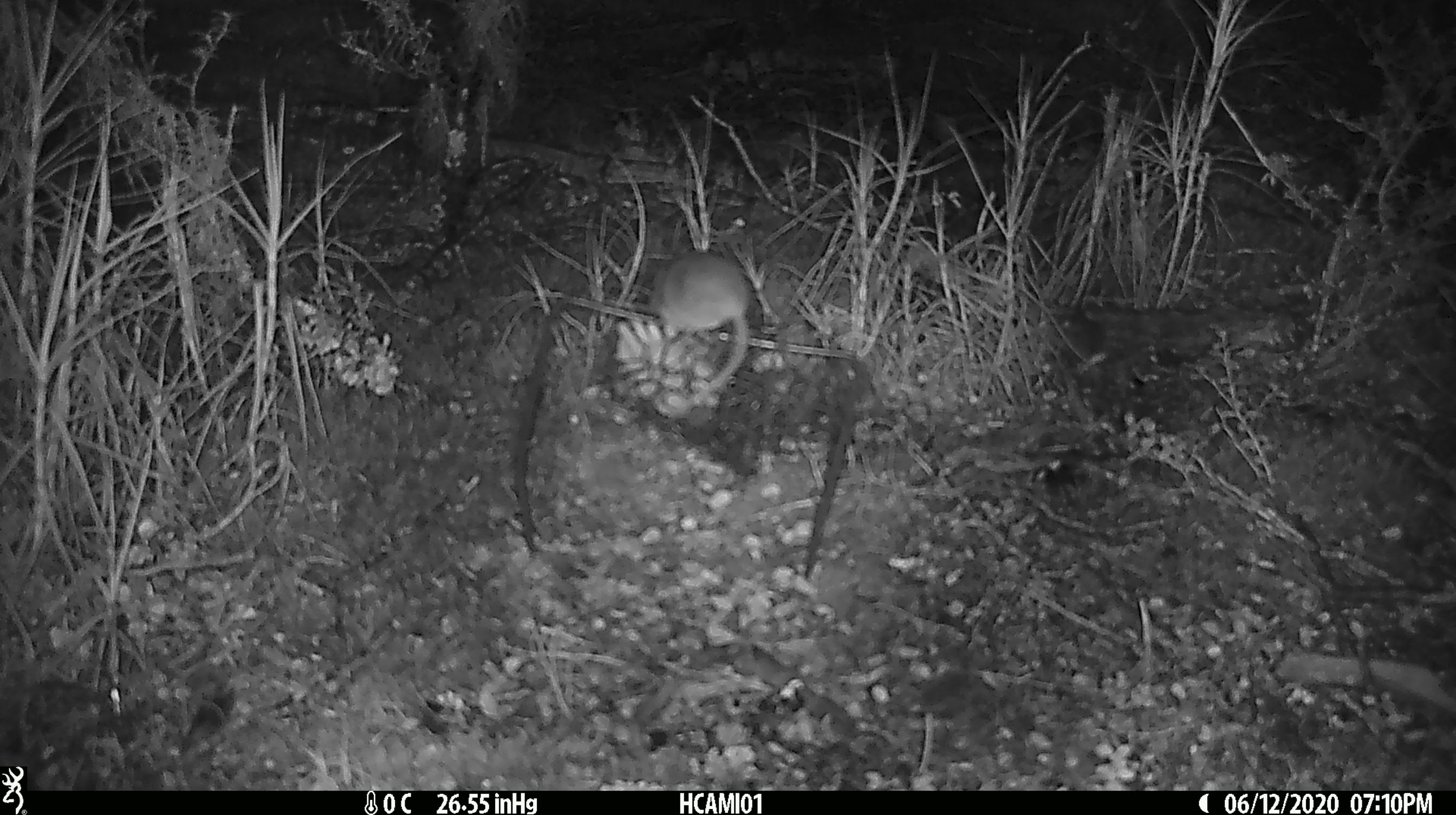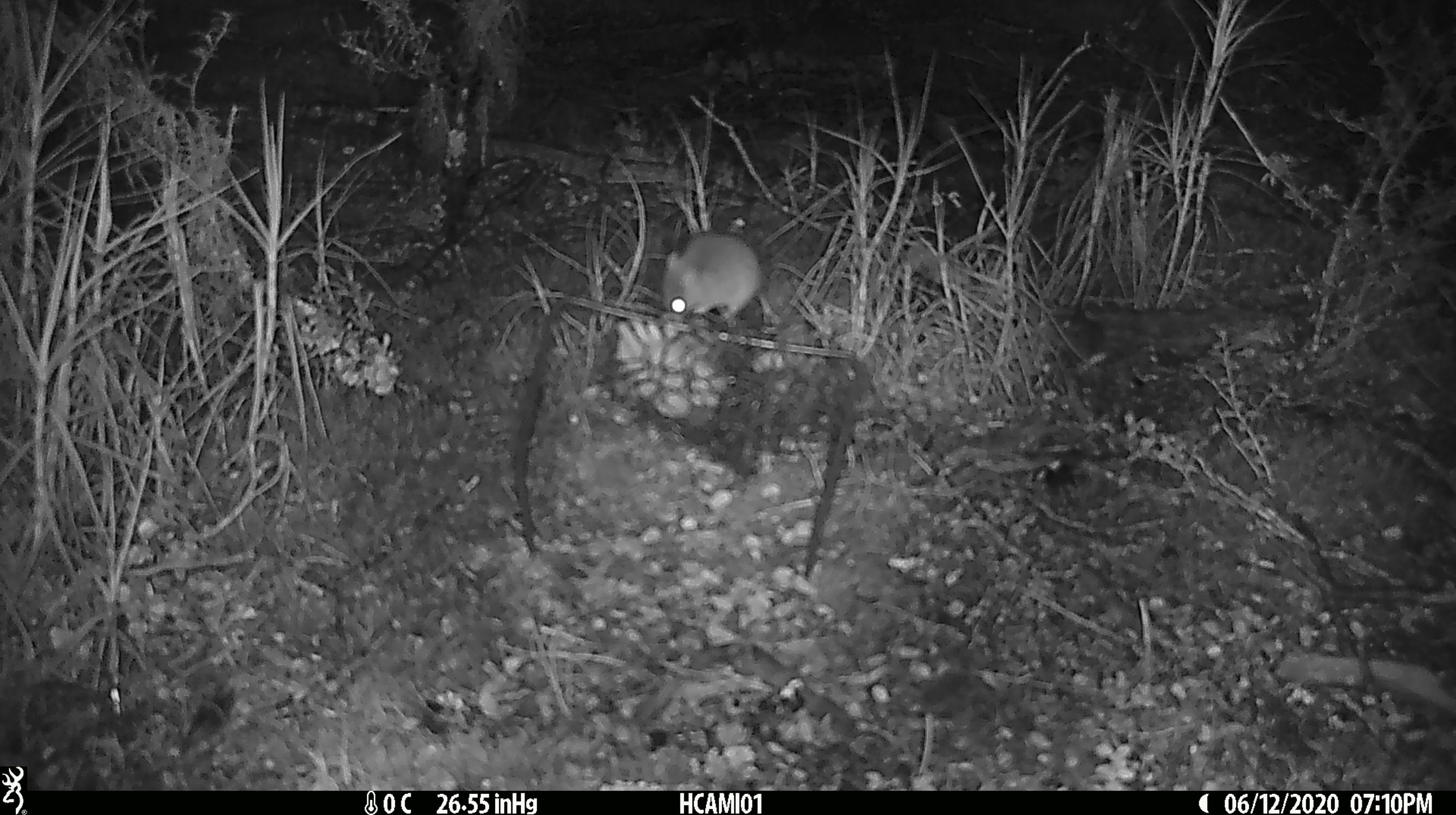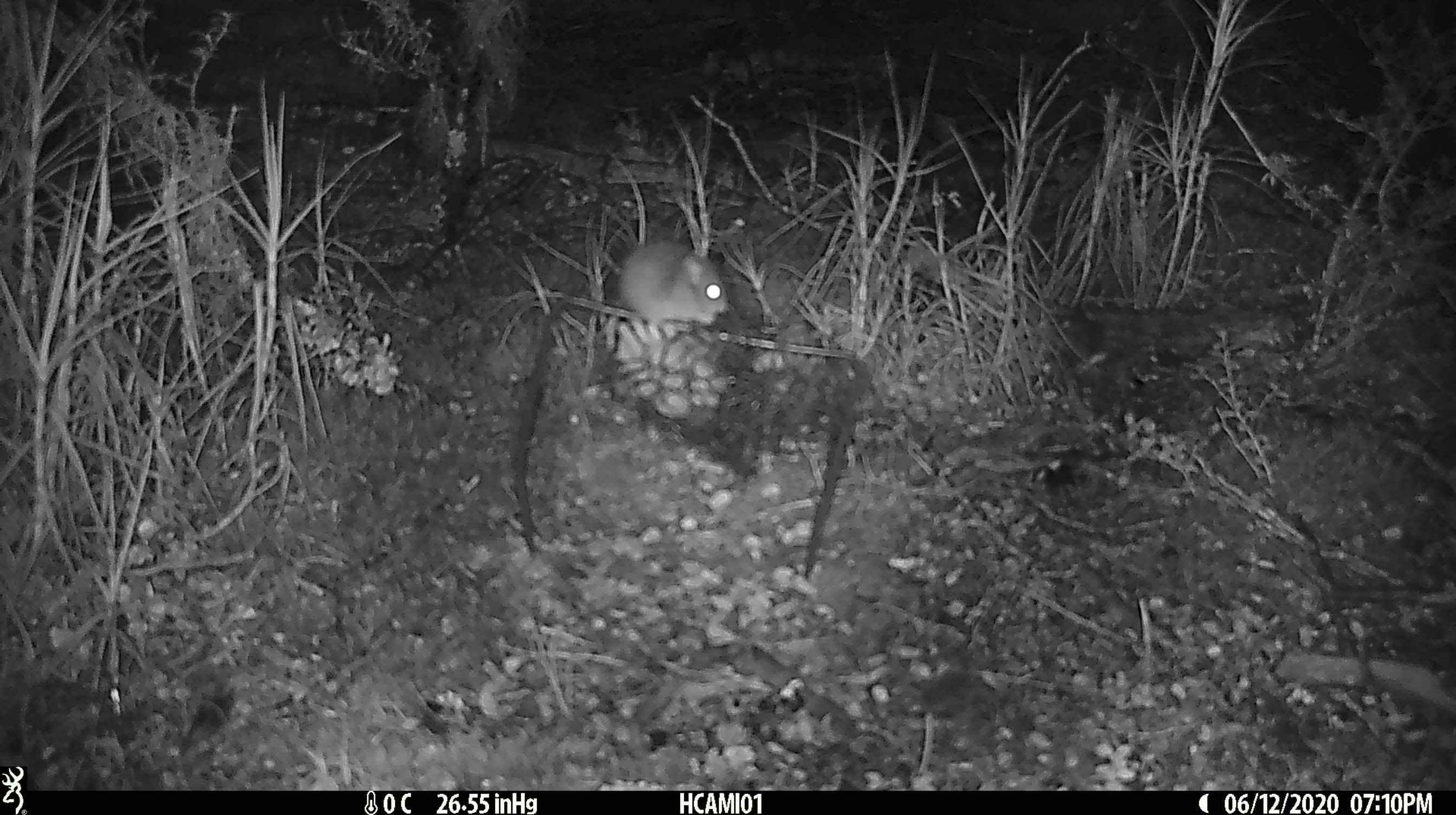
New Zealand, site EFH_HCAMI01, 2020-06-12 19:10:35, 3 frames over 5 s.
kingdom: Animalia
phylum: Chordata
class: Mammalia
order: Rodentia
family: Muridae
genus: Mus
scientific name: Mus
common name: mouse